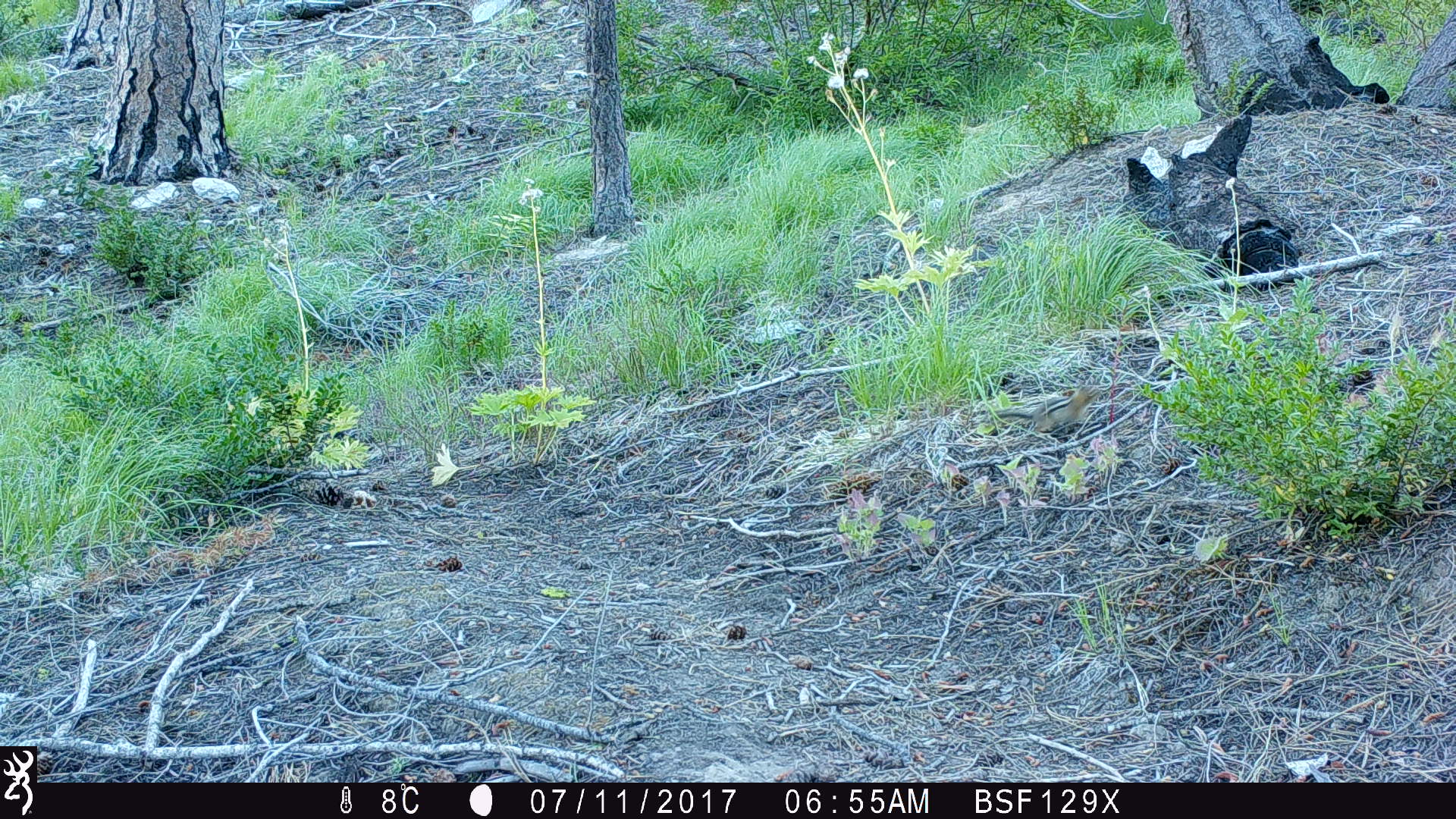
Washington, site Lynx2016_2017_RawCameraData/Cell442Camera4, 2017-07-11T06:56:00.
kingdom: Animalia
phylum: Chordata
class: Mammalia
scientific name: Mammalia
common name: small mammal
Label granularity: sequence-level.